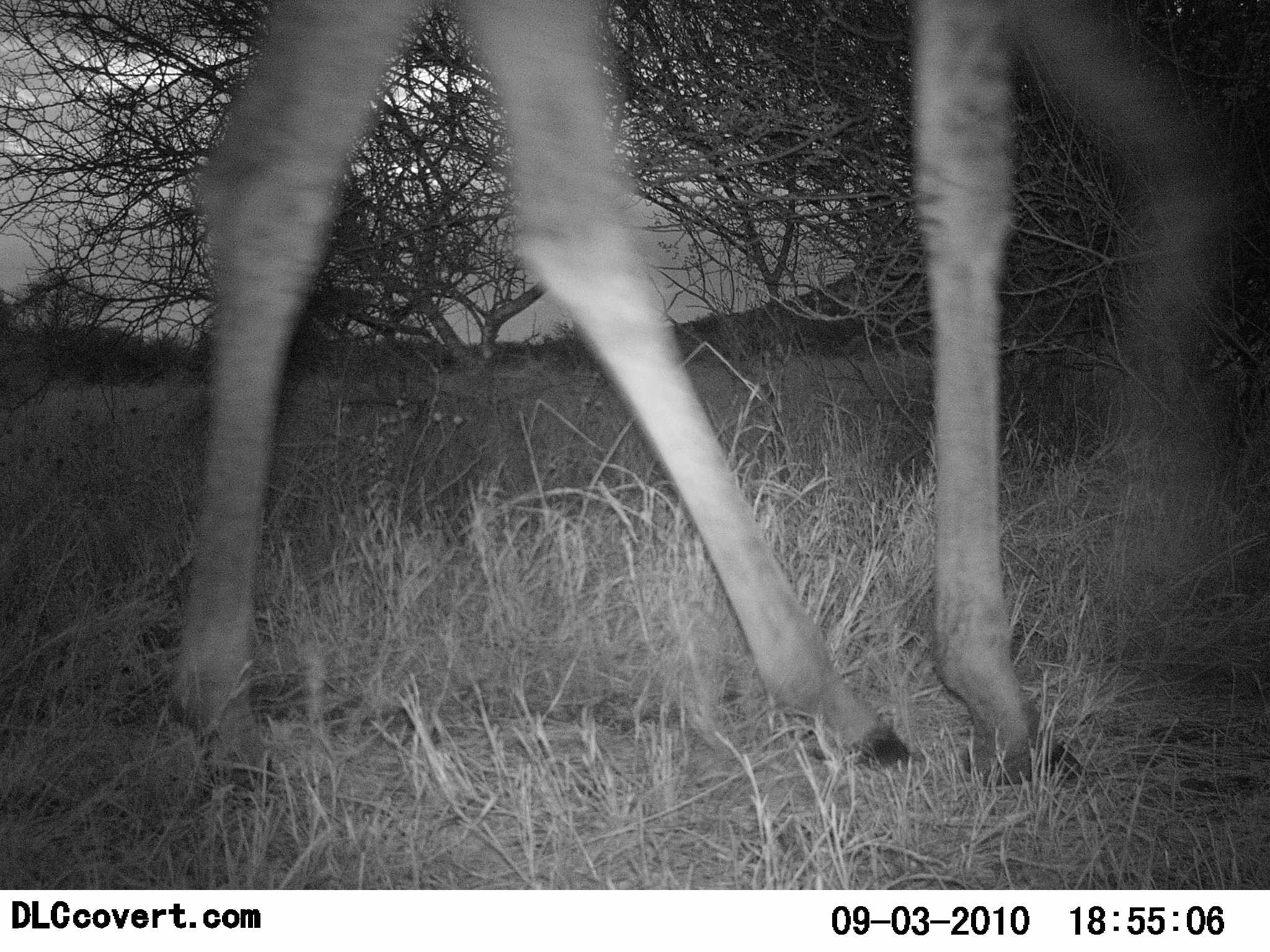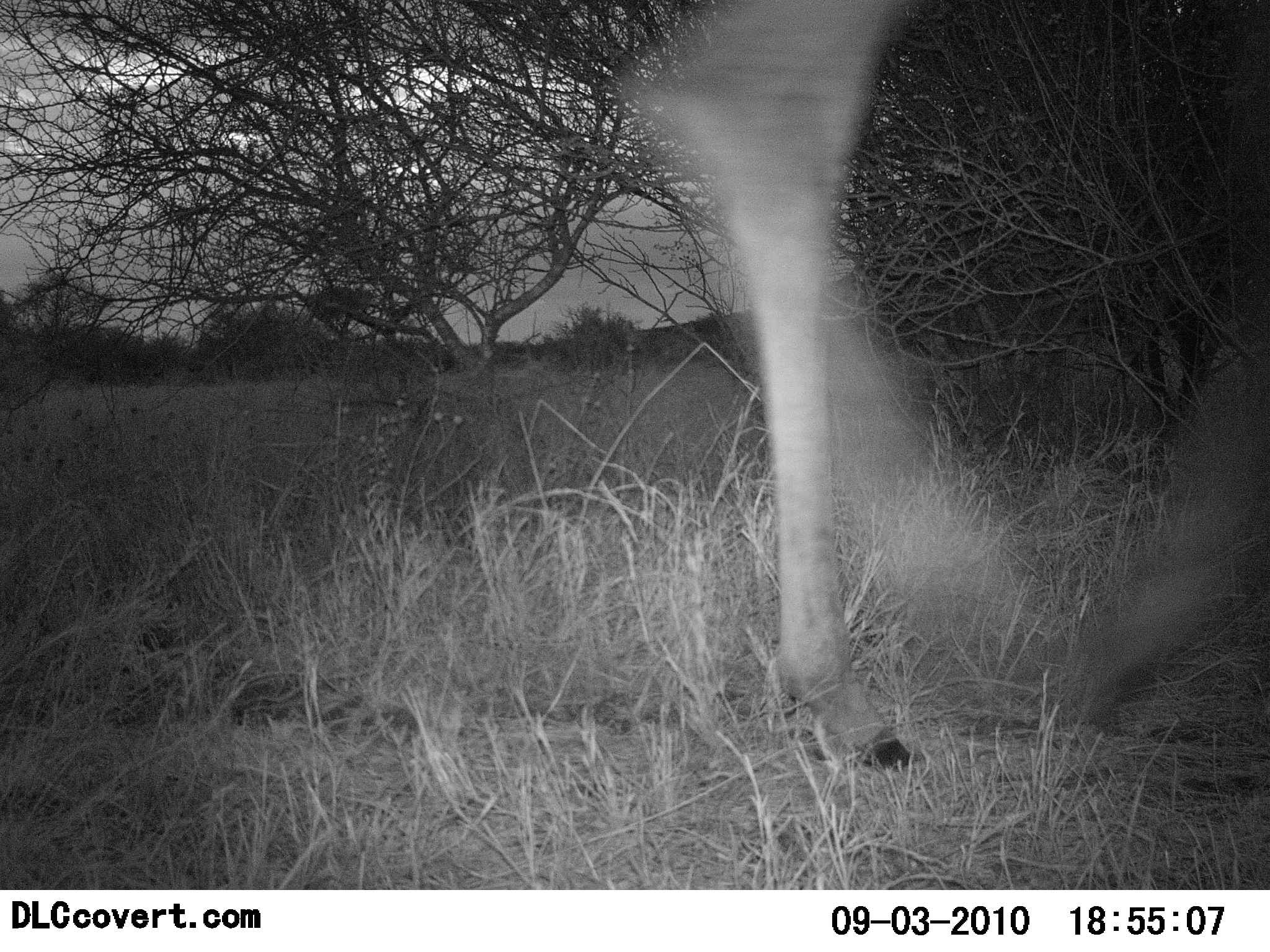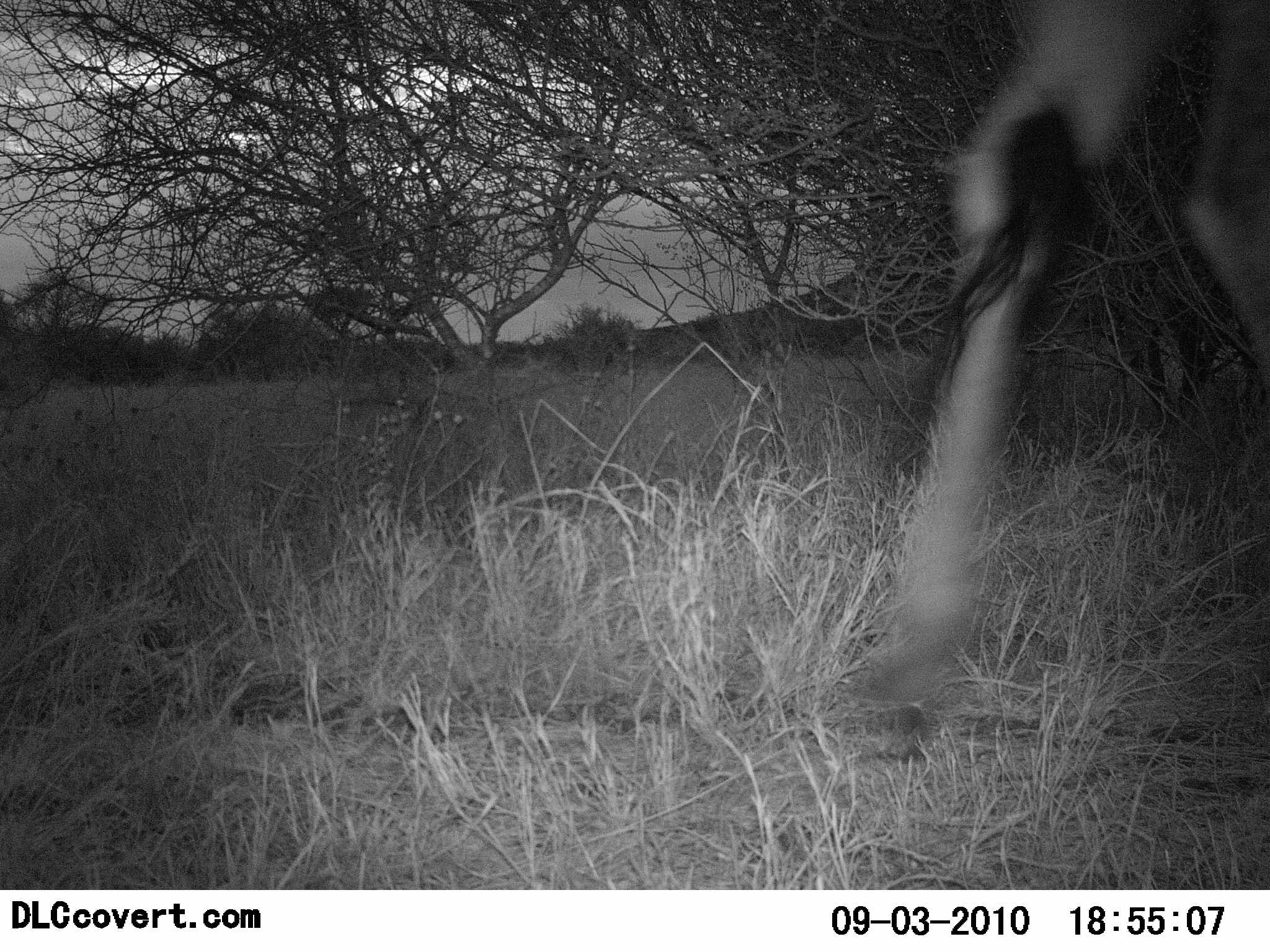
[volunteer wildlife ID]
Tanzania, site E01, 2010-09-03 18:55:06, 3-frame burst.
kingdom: Animalia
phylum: Chordata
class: Mammalia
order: Artiodactyla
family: Giraffidae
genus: Giraffa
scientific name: Giraffa camelopardalis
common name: giraffe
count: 1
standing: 0%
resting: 0%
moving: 100%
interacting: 0%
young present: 0%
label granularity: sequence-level